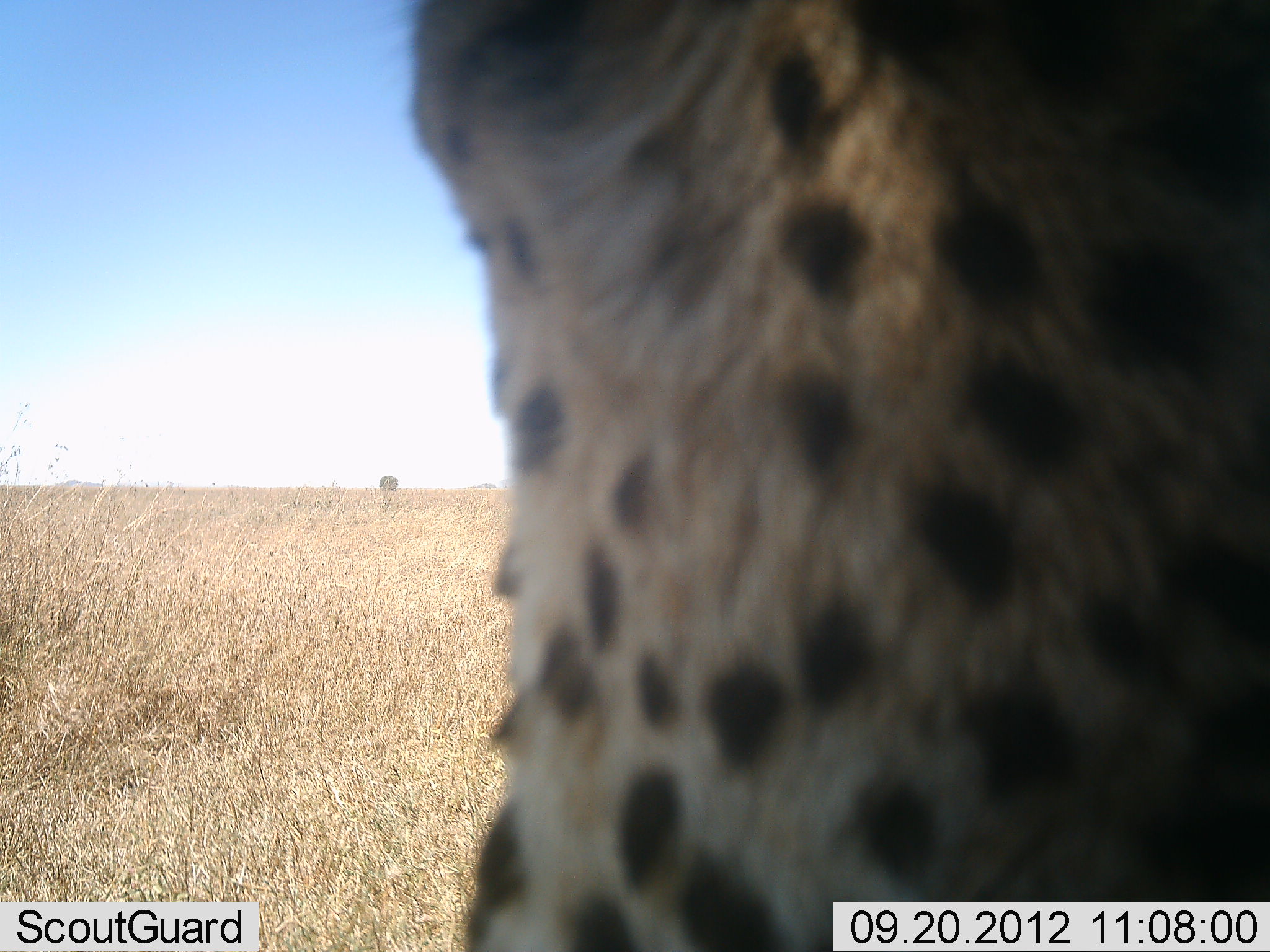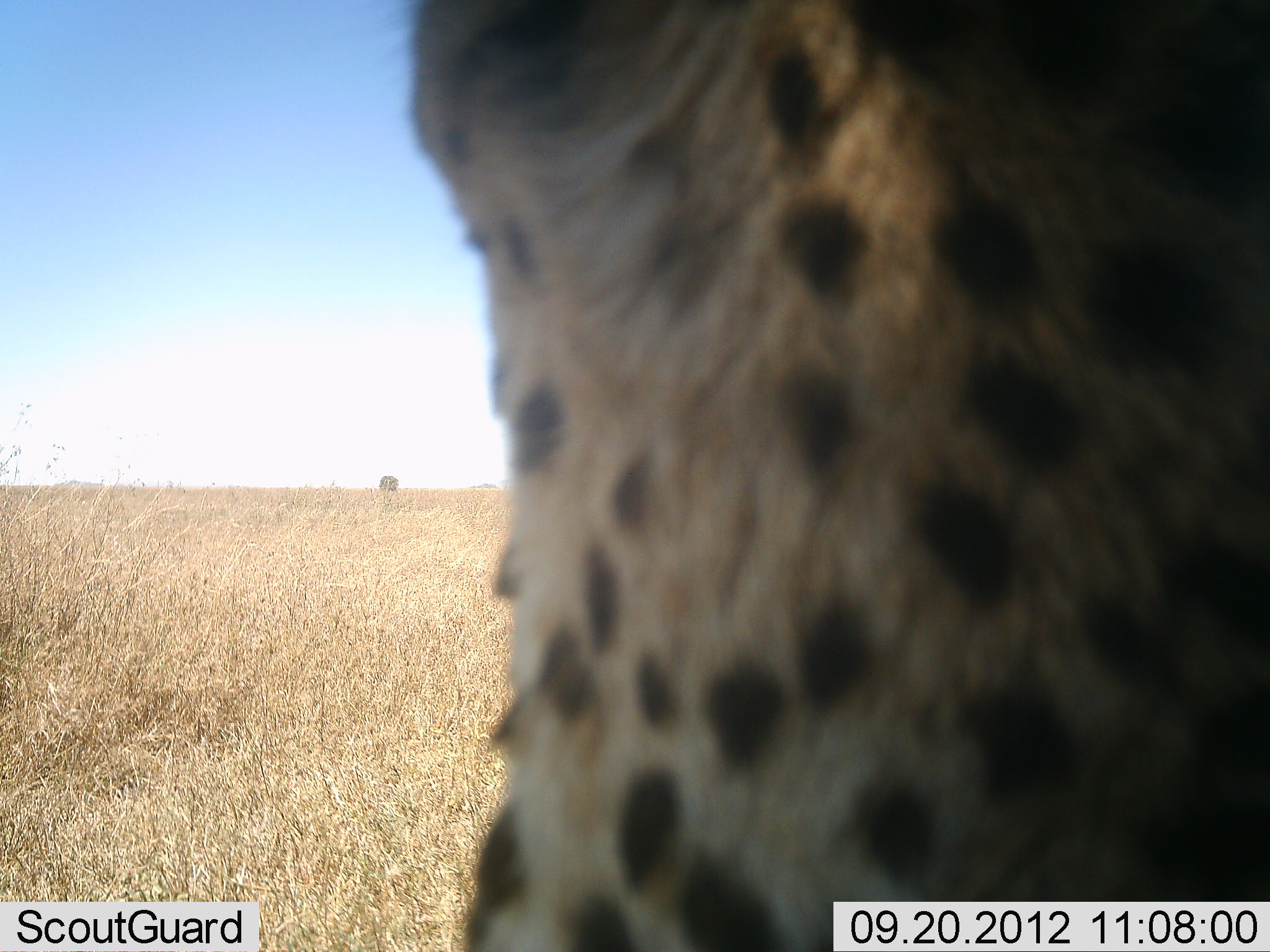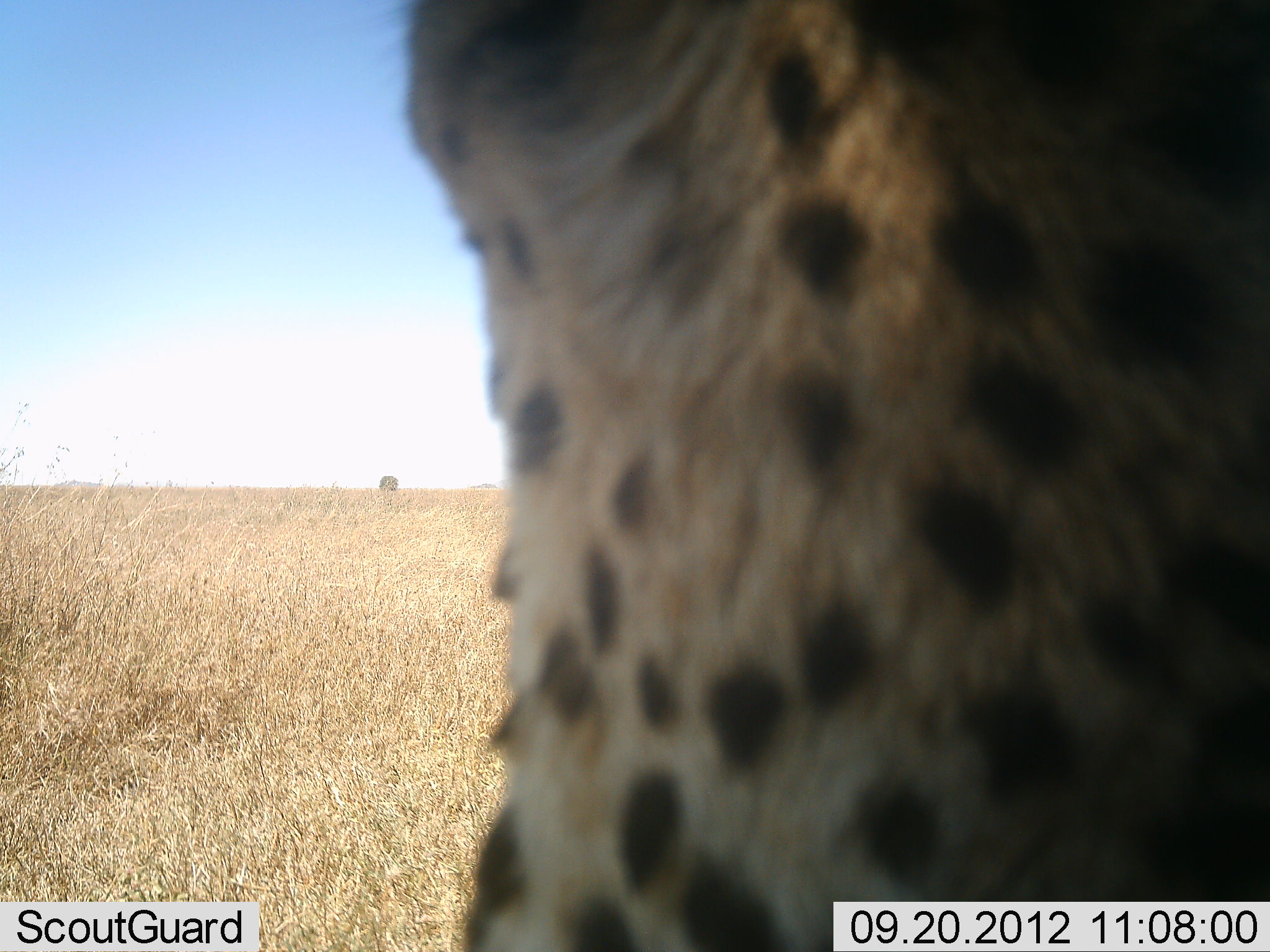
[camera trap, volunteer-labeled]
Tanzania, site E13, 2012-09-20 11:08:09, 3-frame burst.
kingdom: Animalia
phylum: Chordata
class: Mammalia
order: Carnivora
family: Felidae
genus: Acinonyx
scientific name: Acinonyx jubatus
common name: cheetah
Cheetah (Acinonyx jubatus), count 1. Behavior (volunteer vote fractions): standing 90%, resting 10%, moving 0%, interacting 0%. Young present (vote fraction): 0%. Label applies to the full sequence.